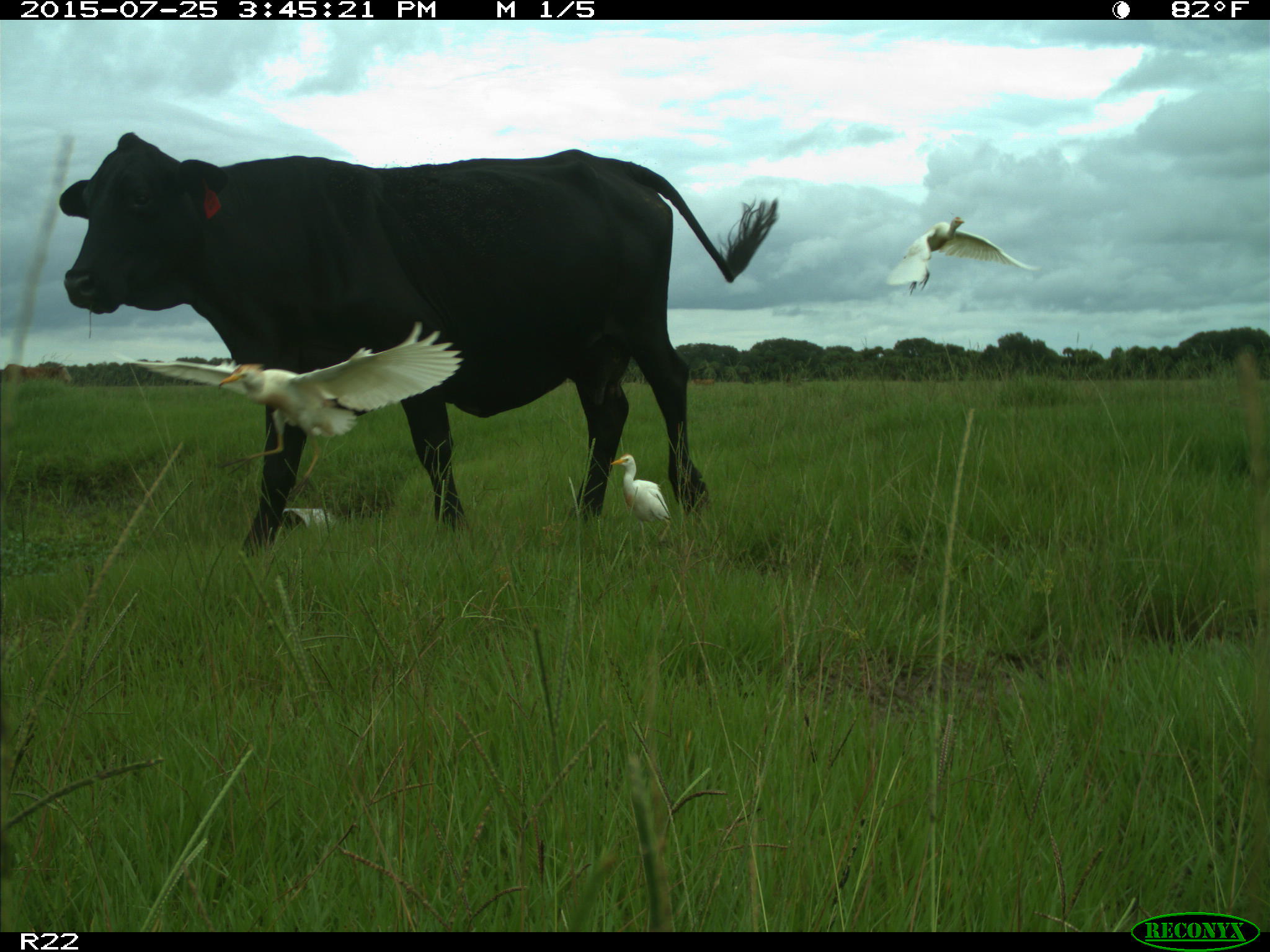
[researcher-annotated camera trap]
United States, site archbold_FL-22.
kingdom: Animalia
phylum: Chordata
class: Mammalia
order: Artiodactyla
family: Bovidae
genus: Bos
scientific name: Bos taurus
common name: domestic cow